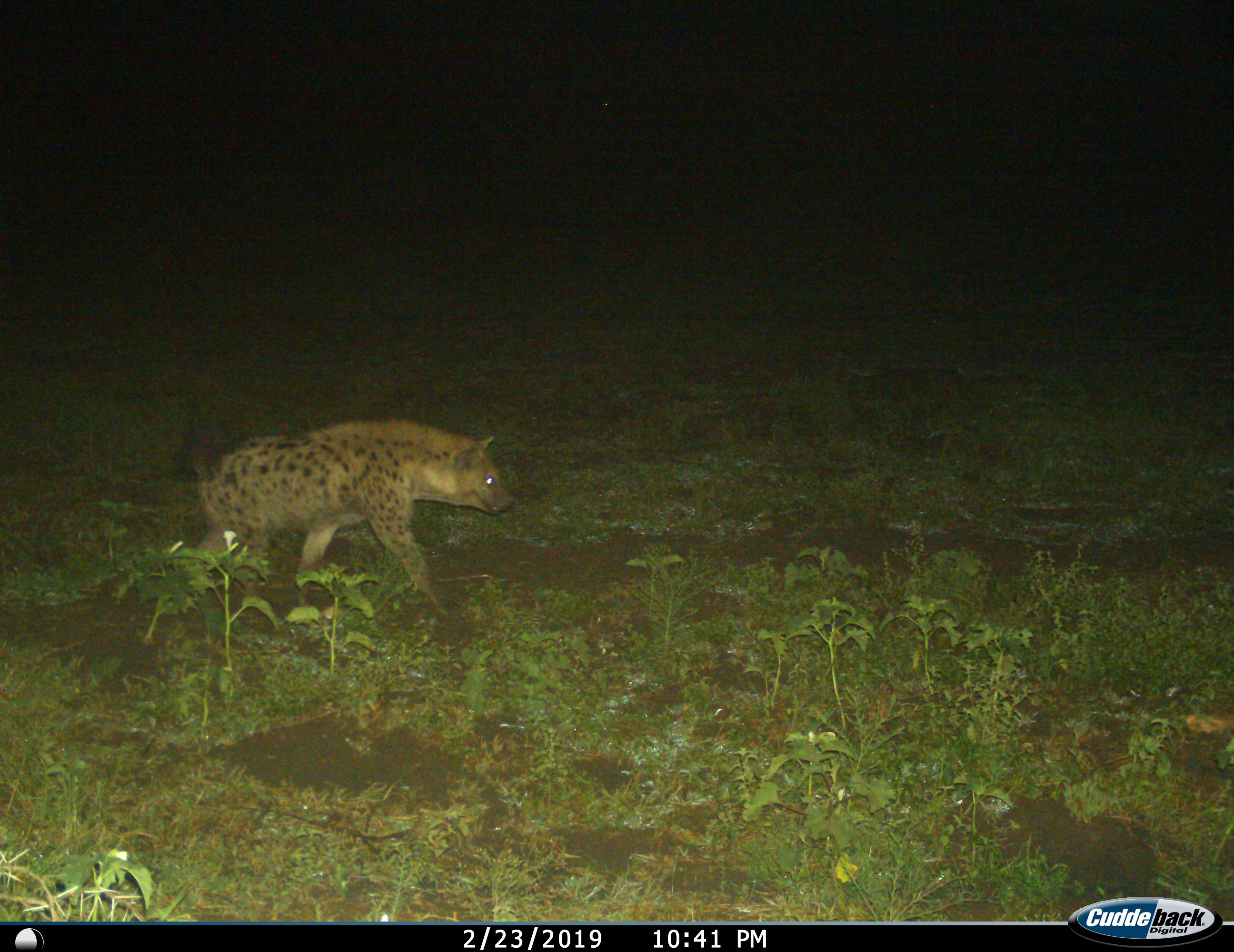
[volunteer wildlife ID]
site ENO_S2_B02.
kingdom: Animalia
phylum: Chordata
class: Mammalia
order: Carnivora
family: Hyaenidae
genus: Crocuta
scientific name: Crocuta crocuta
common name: spotted hyena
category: hyenaspotted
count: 1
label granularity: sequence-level